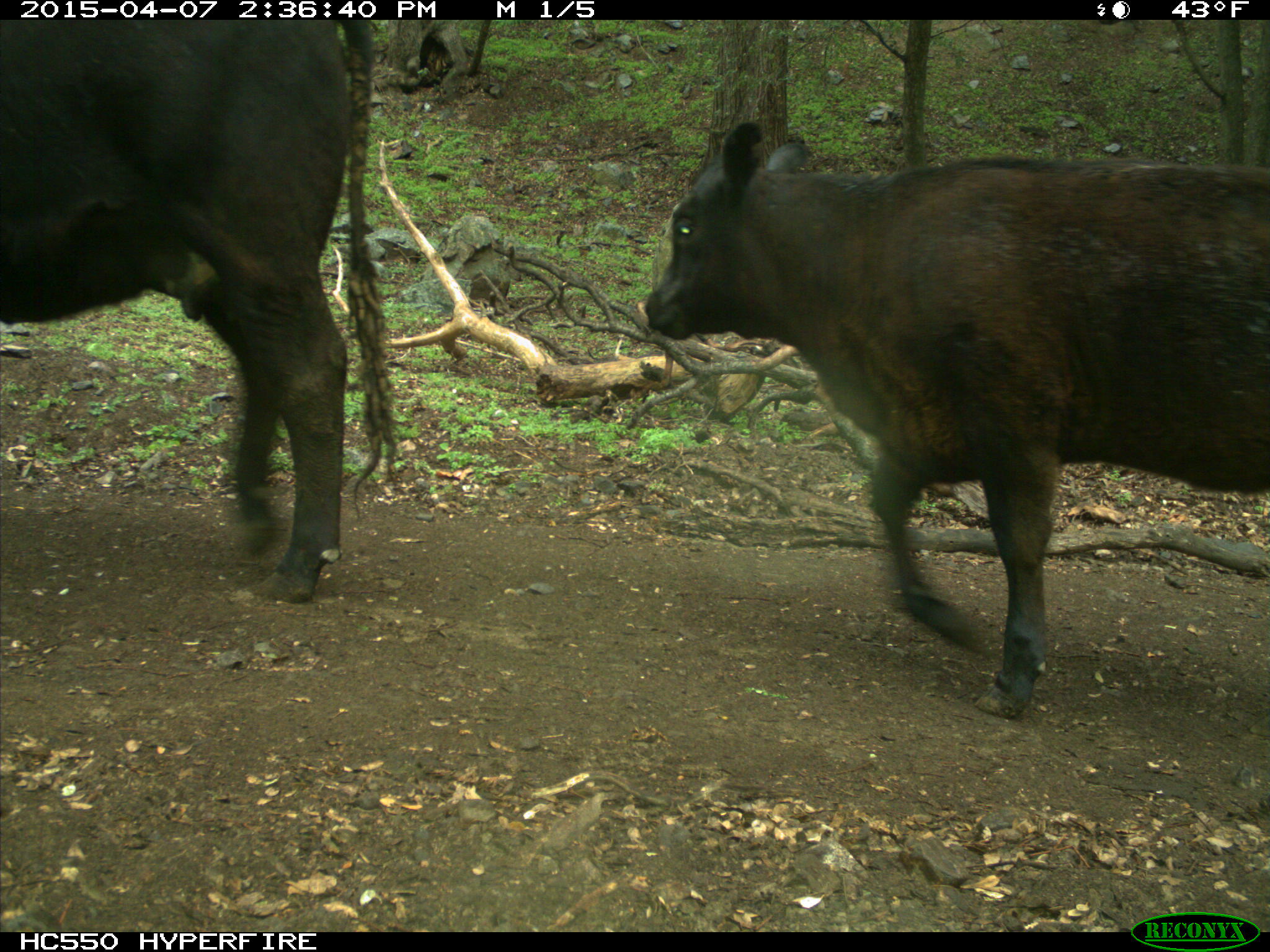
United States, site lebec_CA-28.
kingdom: Animalia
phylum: Chordata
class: Mammalia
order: Artiodactyla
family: Bovidae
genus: Bos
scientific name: Bos taurus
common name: domestic cow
Bos taurus (domestic cow).